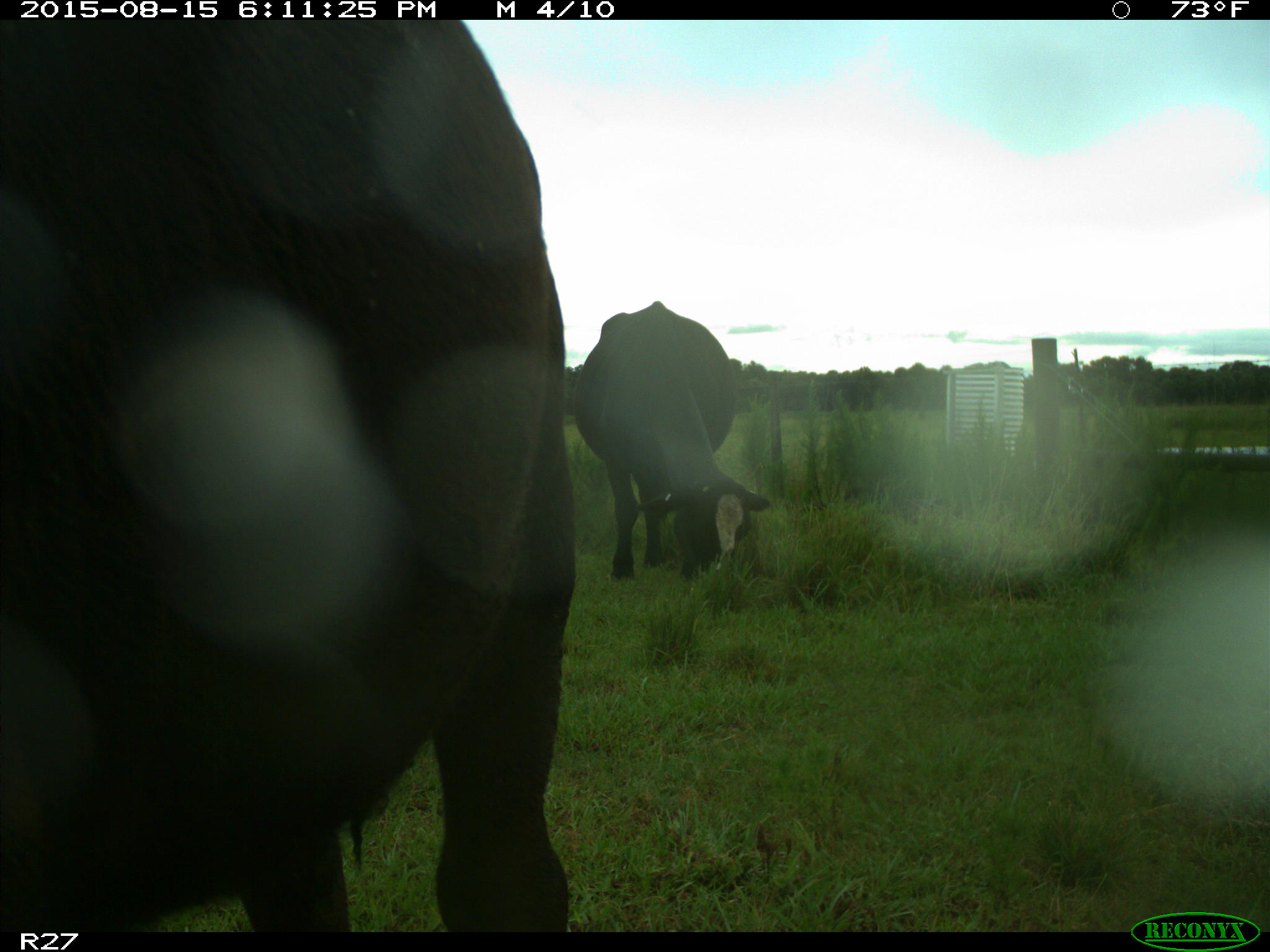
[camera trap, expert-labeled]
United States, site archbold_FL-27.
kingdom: Animalia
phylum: Chordata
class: Mammalia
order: Artiodactyla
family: Bovidae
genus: Bos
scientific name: Bos taurus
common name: domestic cow